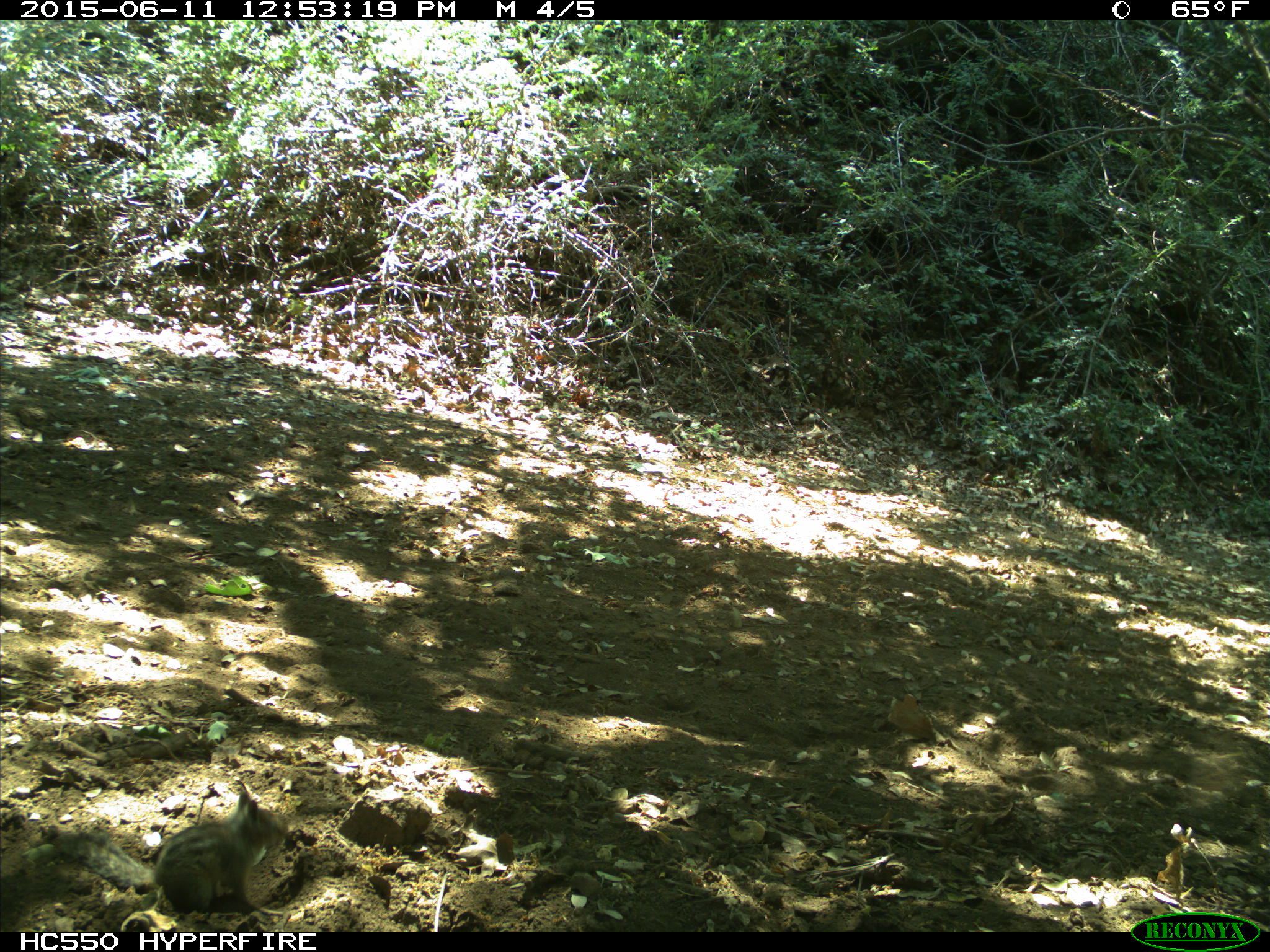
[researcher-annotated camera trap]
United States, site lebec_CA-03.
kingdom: Animalia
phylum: Chordata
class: Mammalia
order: Rodentia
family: Sciuridae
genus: Tamias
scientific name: Tamias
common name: chipmunk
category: unidentified chipmunk